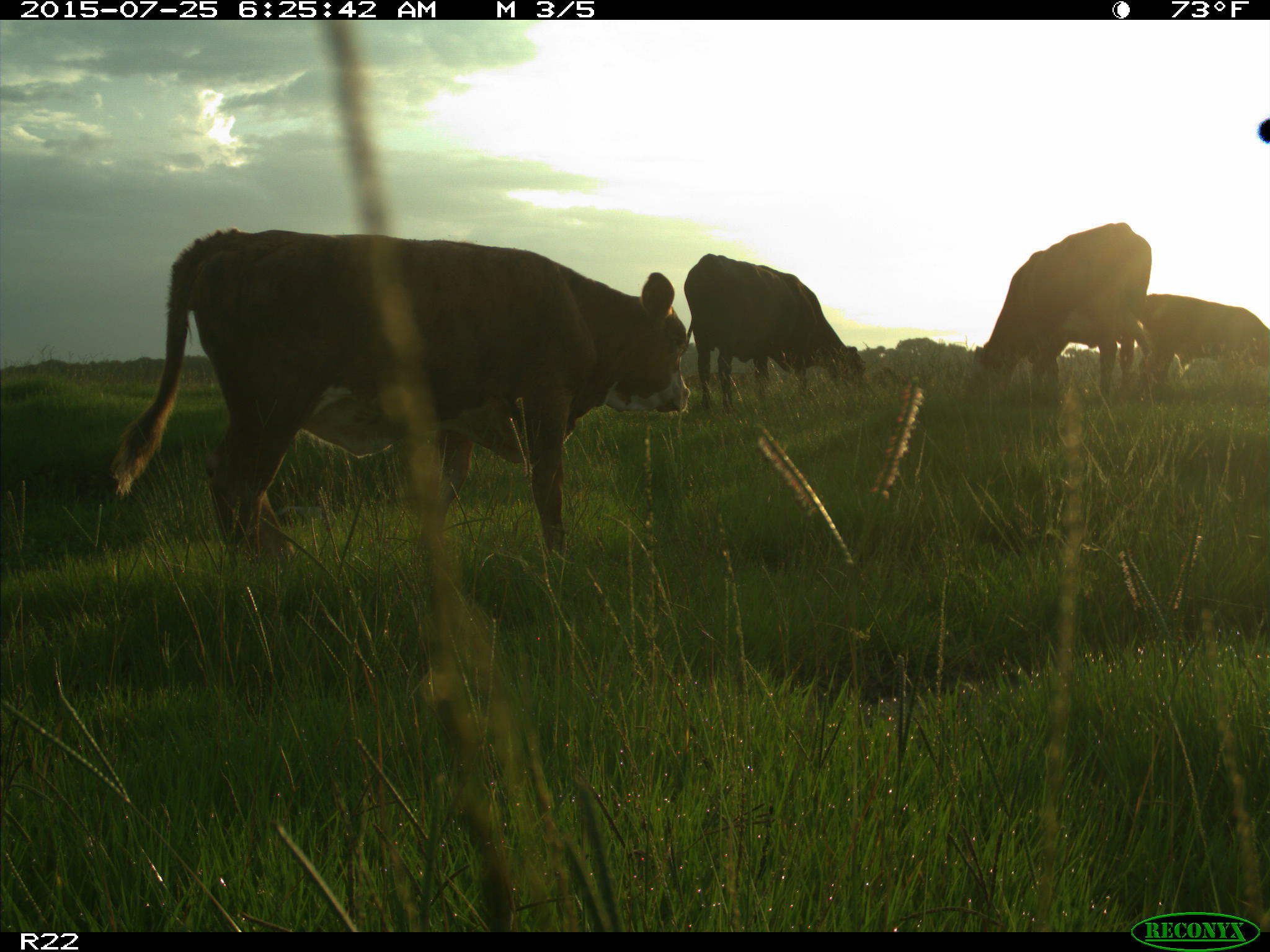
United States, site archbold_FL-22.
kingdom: Animalia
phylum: Chordata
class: Mammalia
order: Artiodactyla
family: Bovidae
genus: Bos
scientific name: Bos taurus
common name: domestic cow